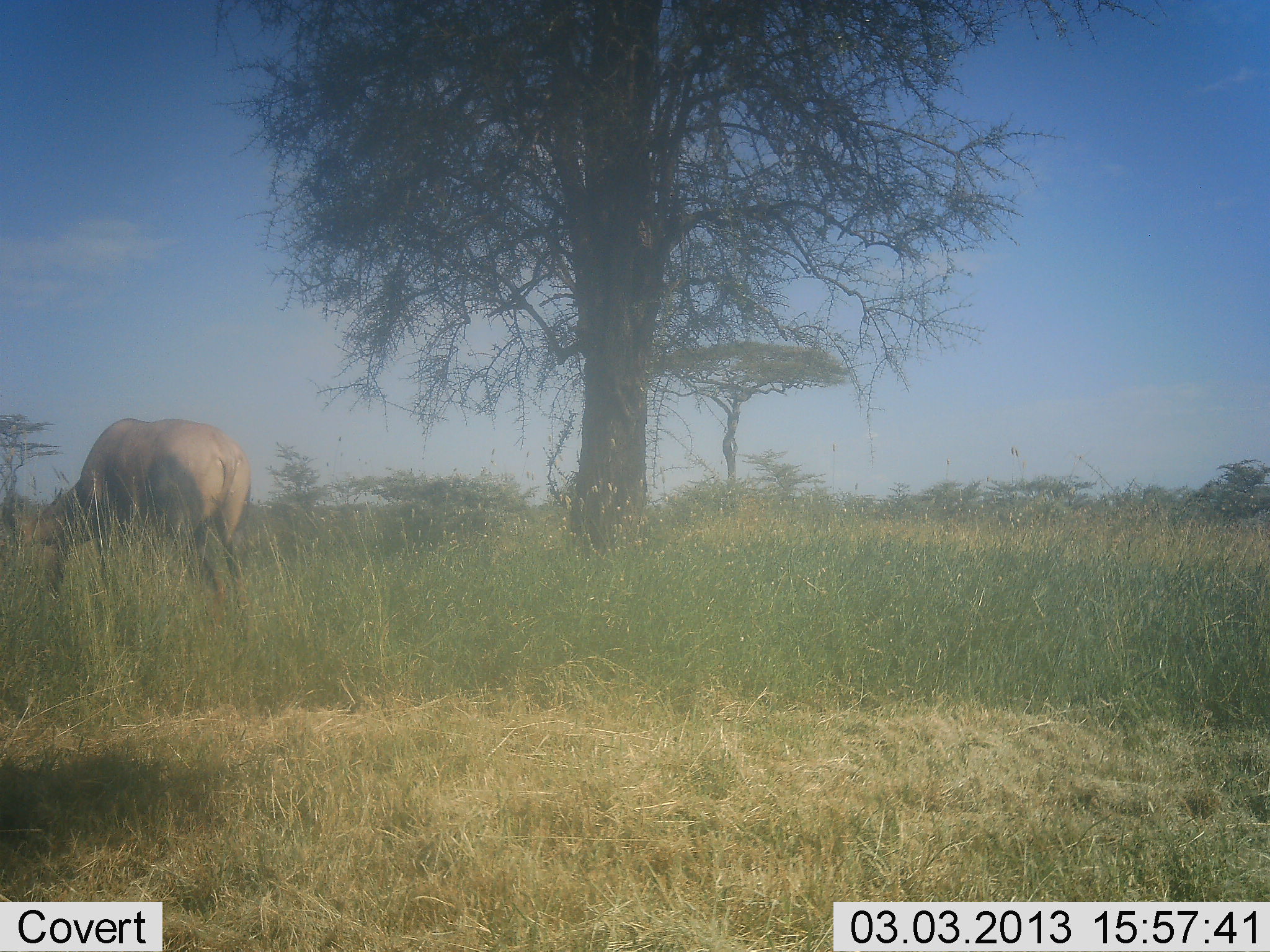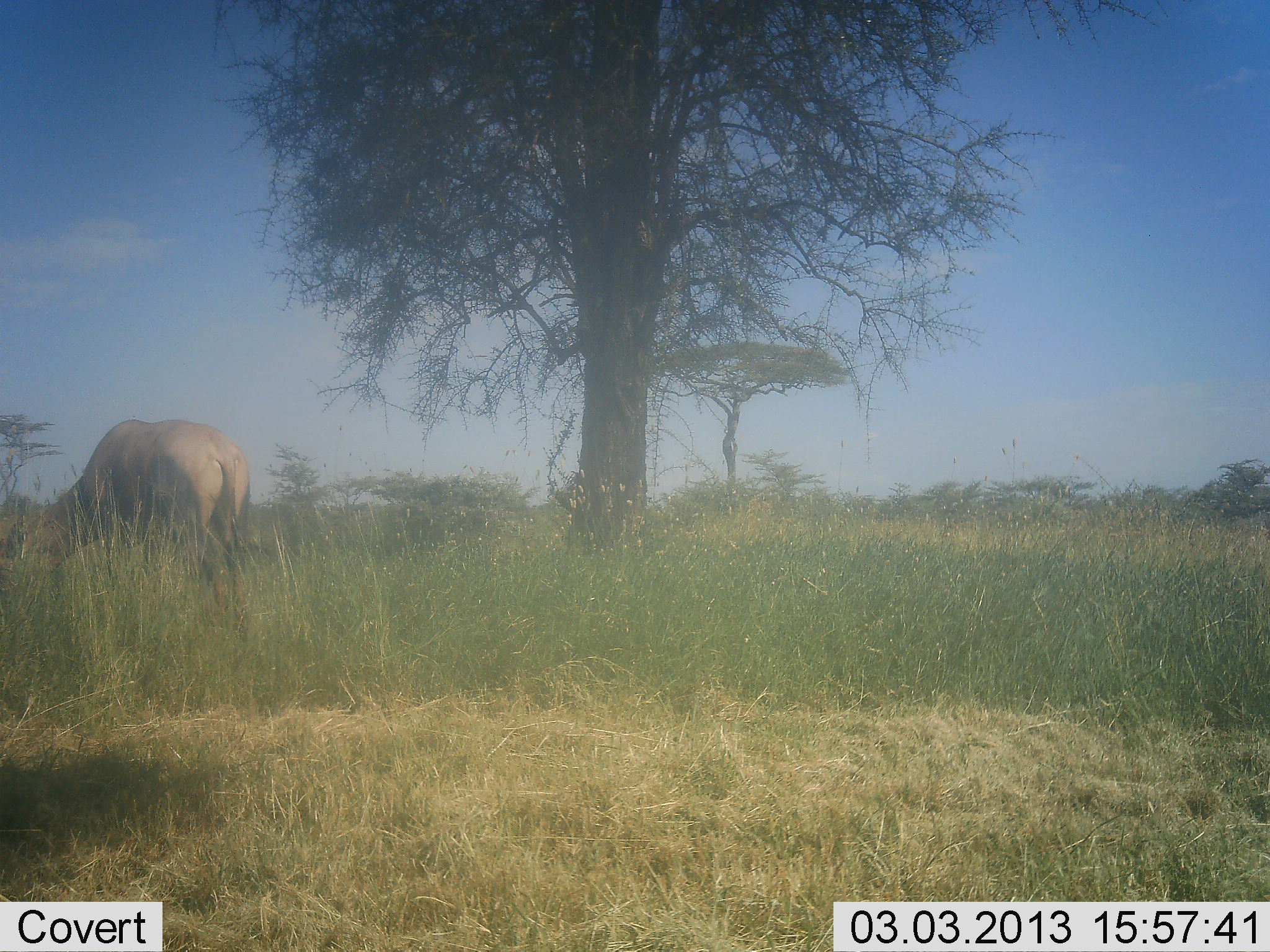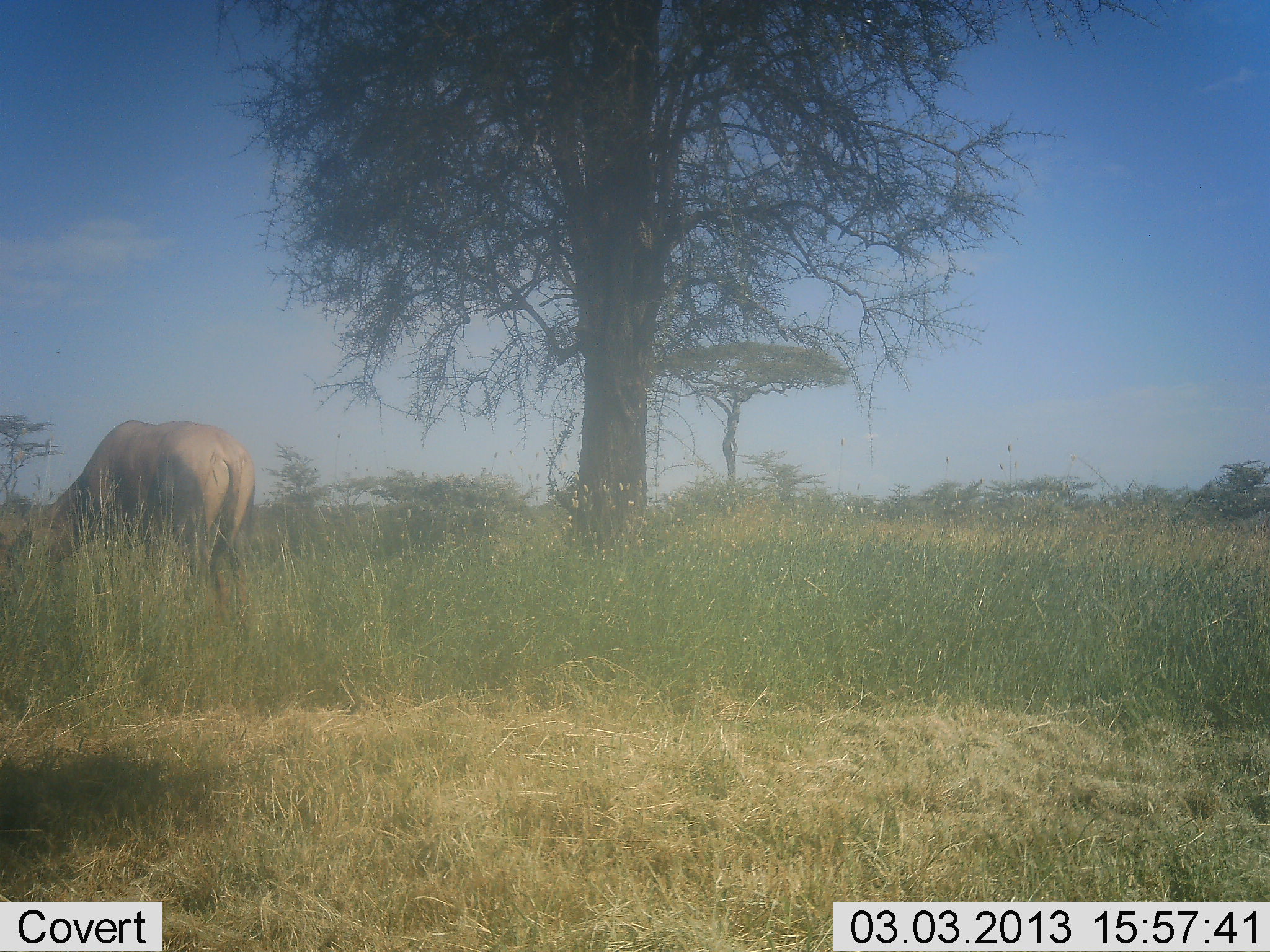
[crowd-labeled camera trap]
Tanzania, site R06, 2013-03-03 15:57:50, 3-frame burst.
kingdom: Animalia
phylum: Chordata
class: Mammalia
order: Artiodactyla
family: Bovidae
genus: Alcelaphus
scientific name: Alcelaphus buselaphus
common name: hartebeest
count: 1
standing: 22%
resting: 0%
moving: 0%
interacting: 0%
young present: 0%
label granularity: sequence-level